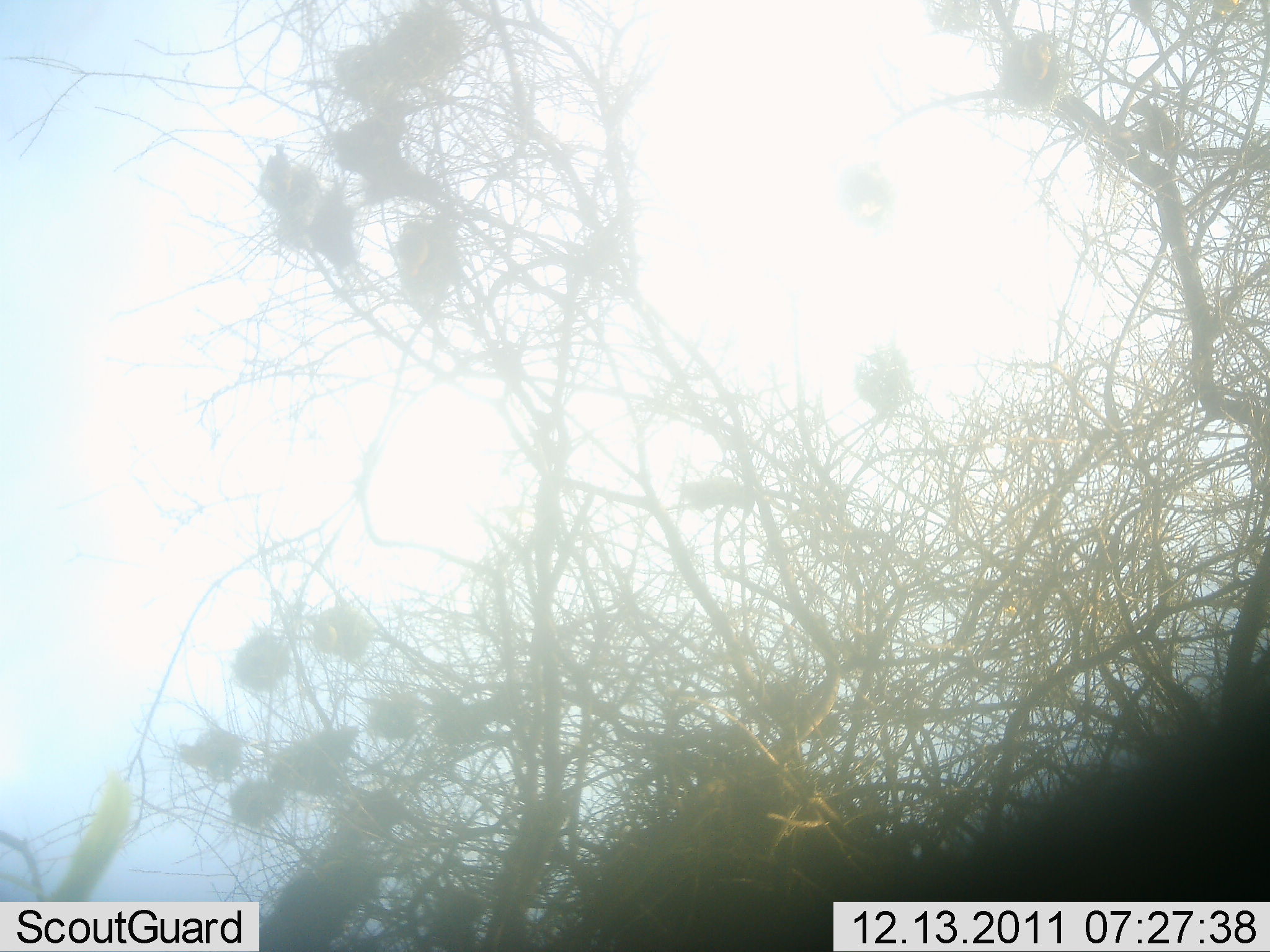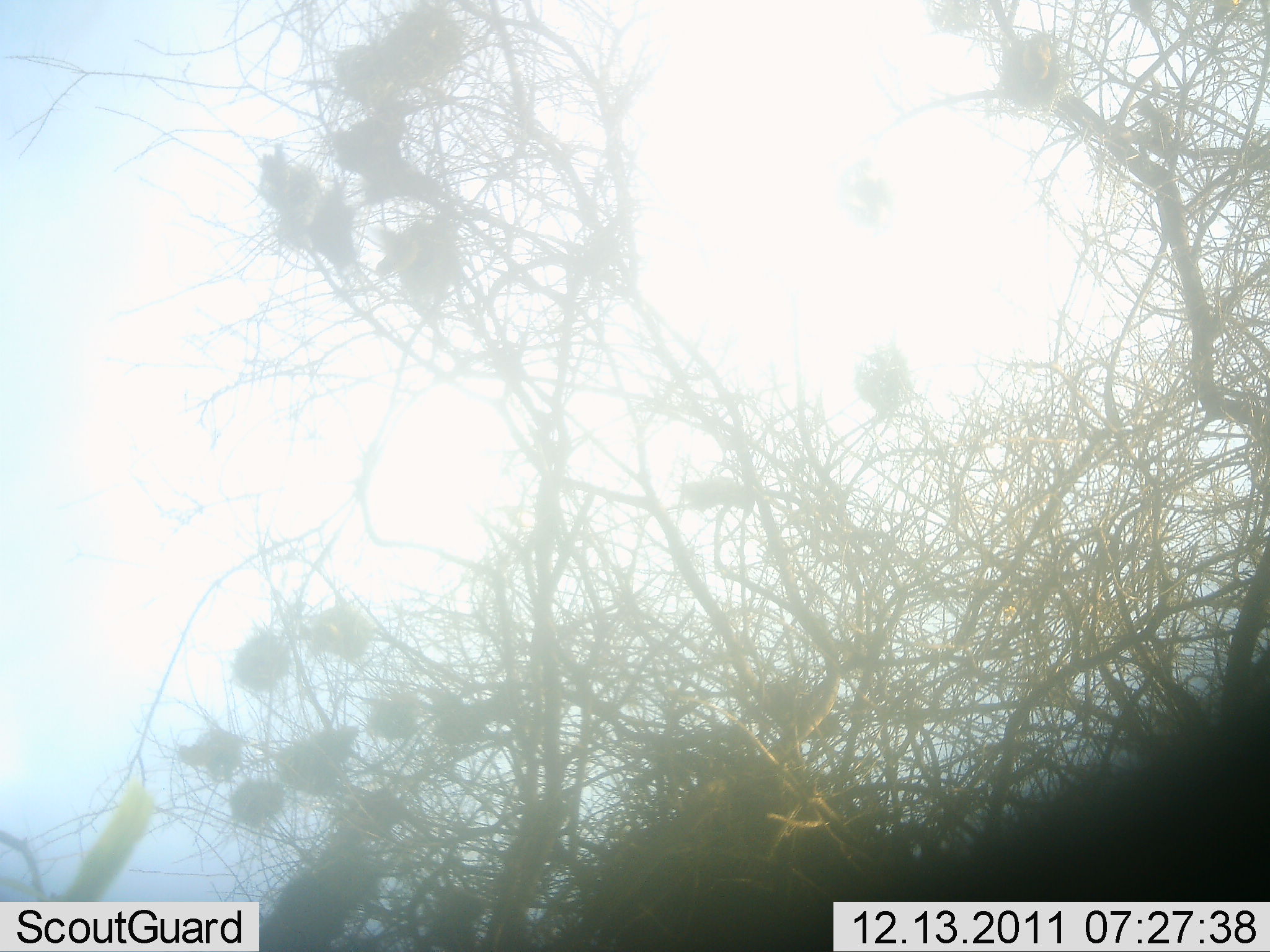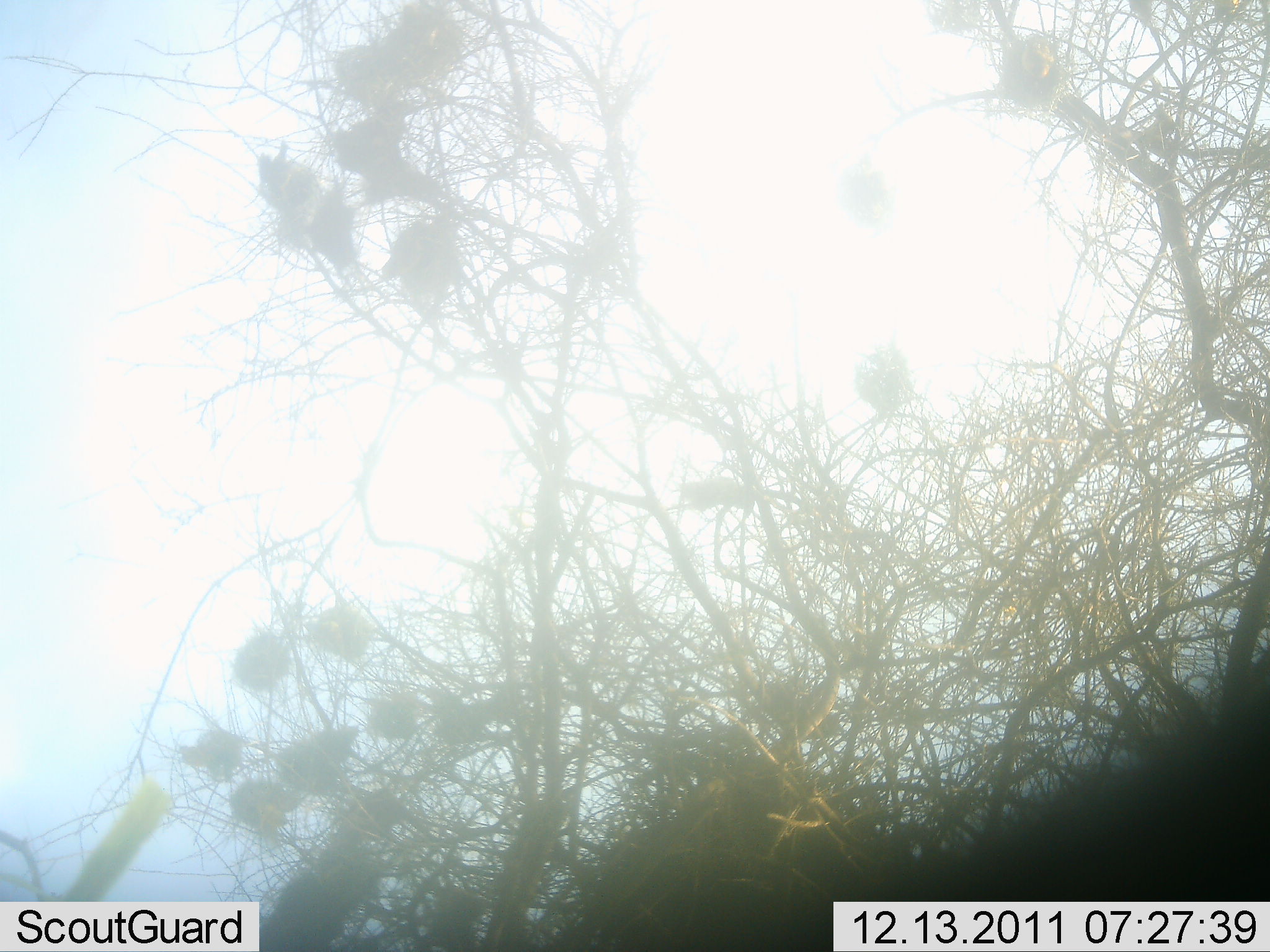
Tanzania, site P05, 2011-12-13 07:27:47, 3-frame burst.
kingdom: Animalia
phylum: Chordata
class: Aves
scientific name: Aves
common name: bird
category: otherbird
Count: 5.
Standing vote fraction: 27%.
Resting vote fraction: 36%.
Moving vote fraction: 55%.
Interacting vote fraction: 0%.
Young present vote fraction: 0%.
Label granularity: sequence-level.